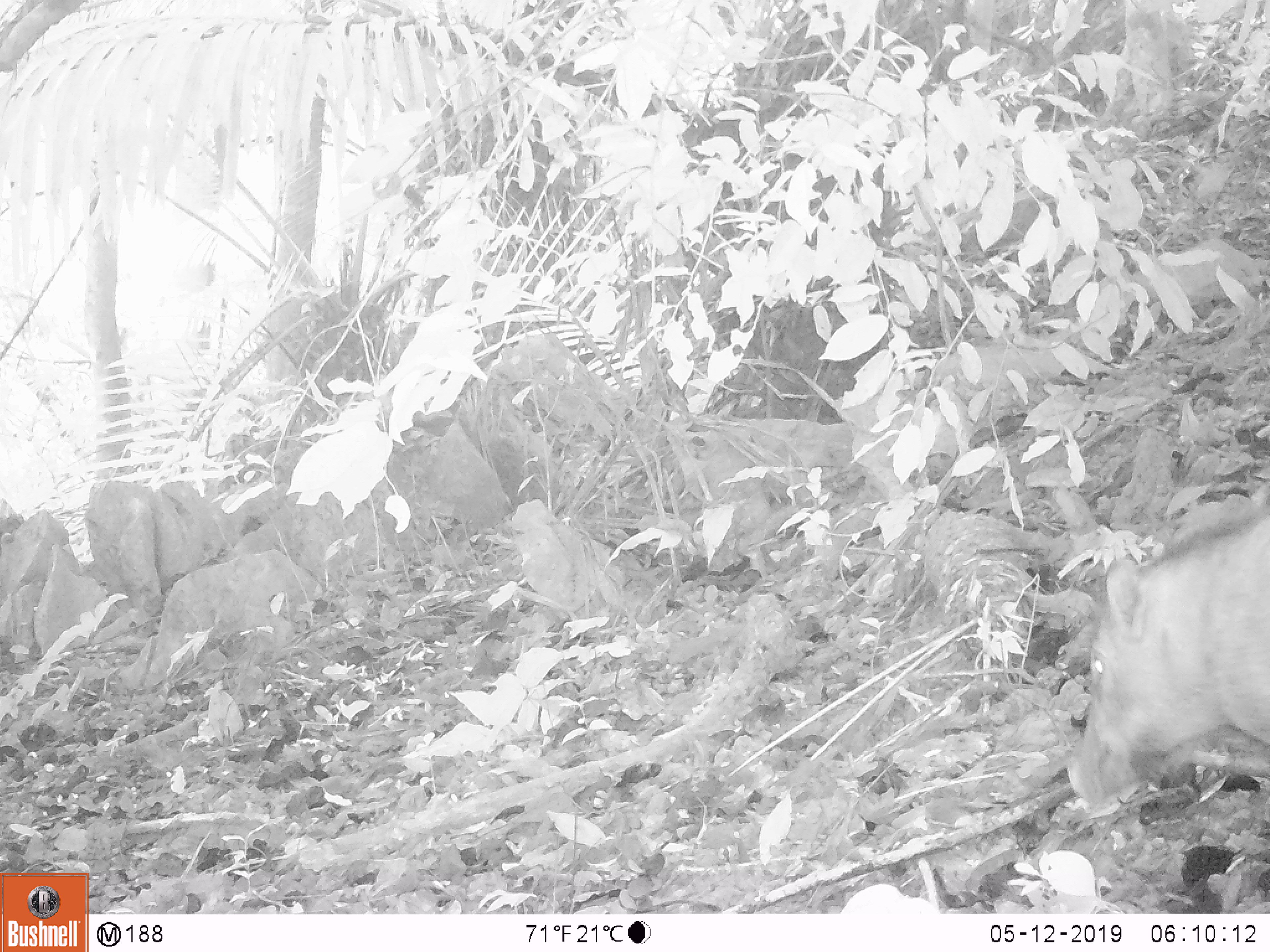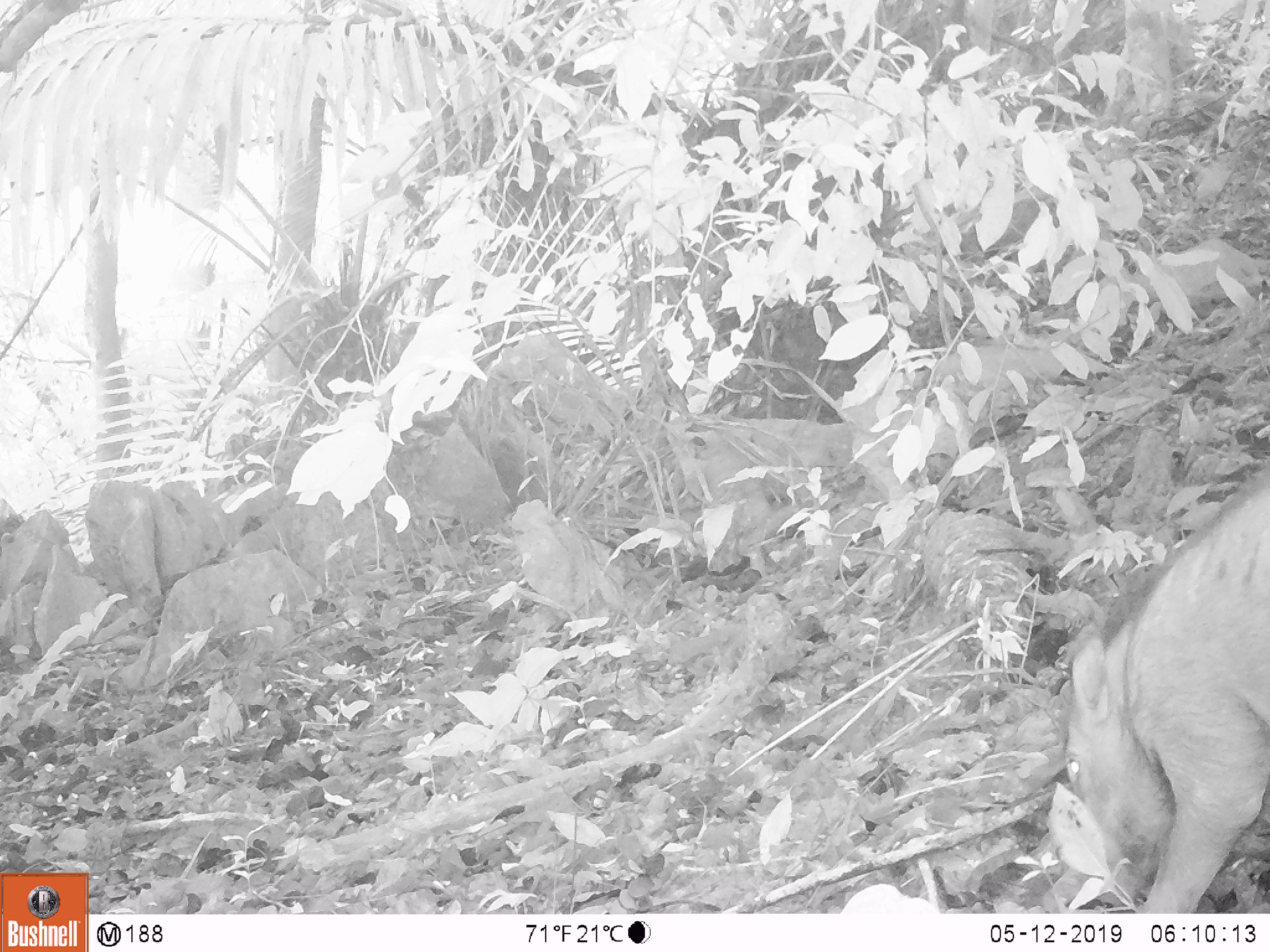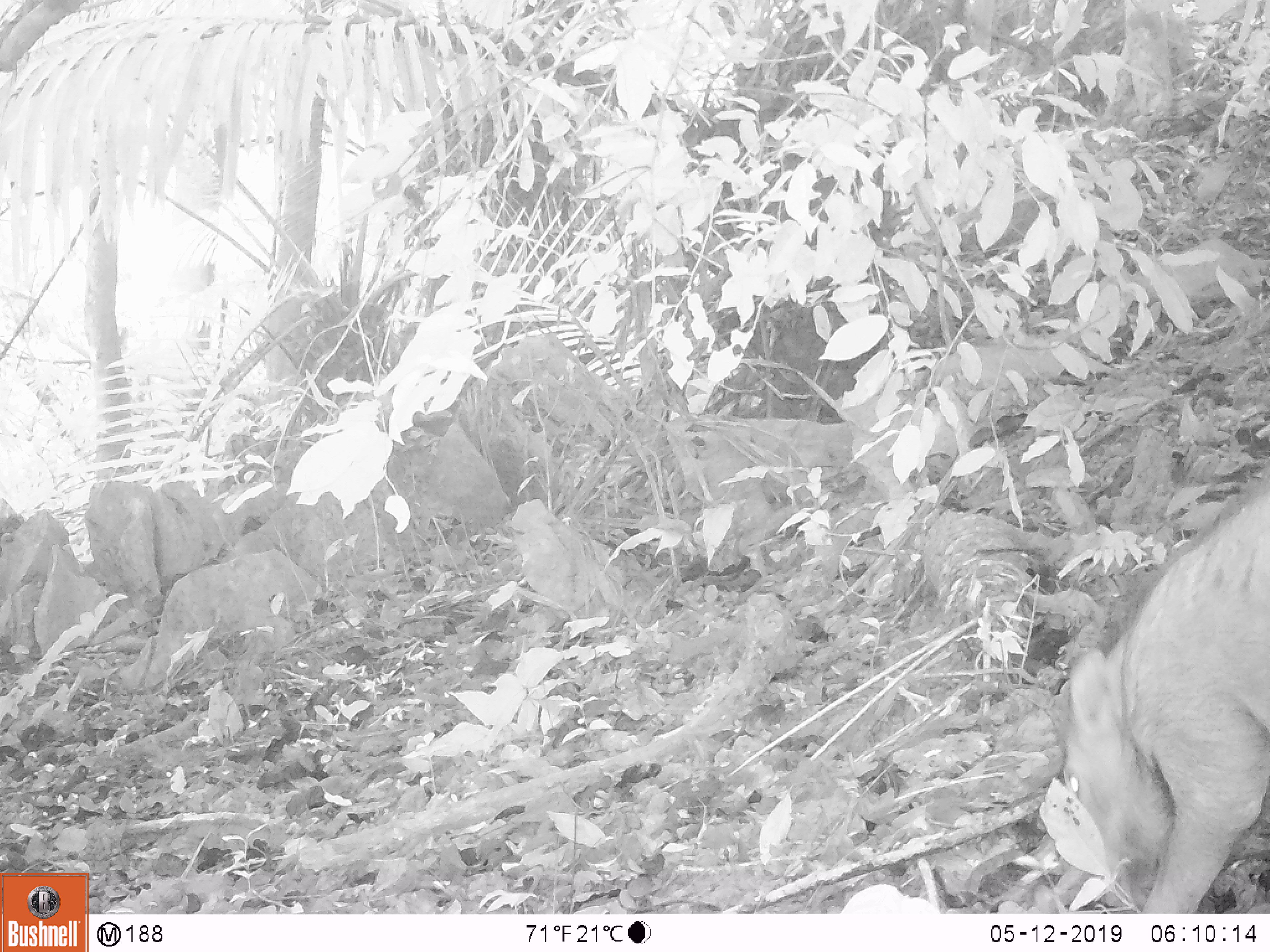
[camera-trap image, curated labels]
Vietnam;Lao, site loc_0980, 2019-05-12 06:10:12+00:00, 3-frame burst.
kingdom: Animalia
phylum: Chordata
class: Mammalia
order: Artiodactyla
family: Suidae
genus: Sus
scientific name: Sus scrofa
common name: eurasian wild pig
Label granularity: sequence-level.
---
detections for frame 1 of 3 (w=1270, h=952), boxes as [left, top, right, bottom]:
eurasian wild pig: [1062, 499, 1270, 805]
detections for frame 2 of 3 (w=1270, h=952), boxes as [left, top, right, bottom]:
eurasian wild pig: [1053, 461, 1270, 911]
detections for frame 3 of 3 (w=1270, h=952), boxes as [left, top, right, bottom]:
eurasian wild pig: [1028, 467, 1270, 910]